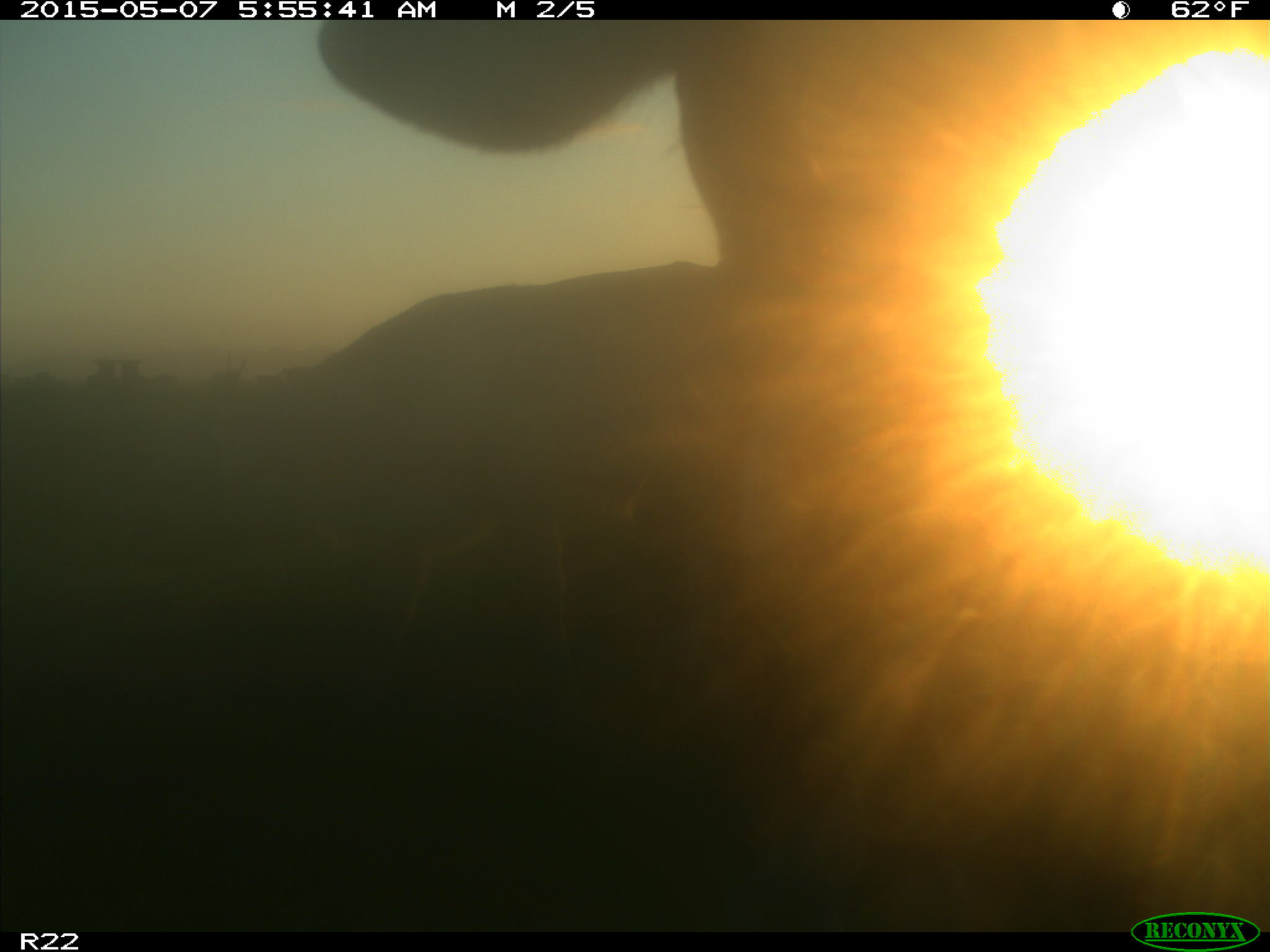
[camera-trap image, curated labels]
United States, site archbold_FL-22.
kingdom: Animalia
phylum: Chordata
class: Mammalia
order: Artiodactyla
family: Bovidae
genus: Bos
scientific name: Bos taurus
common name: domestic cow